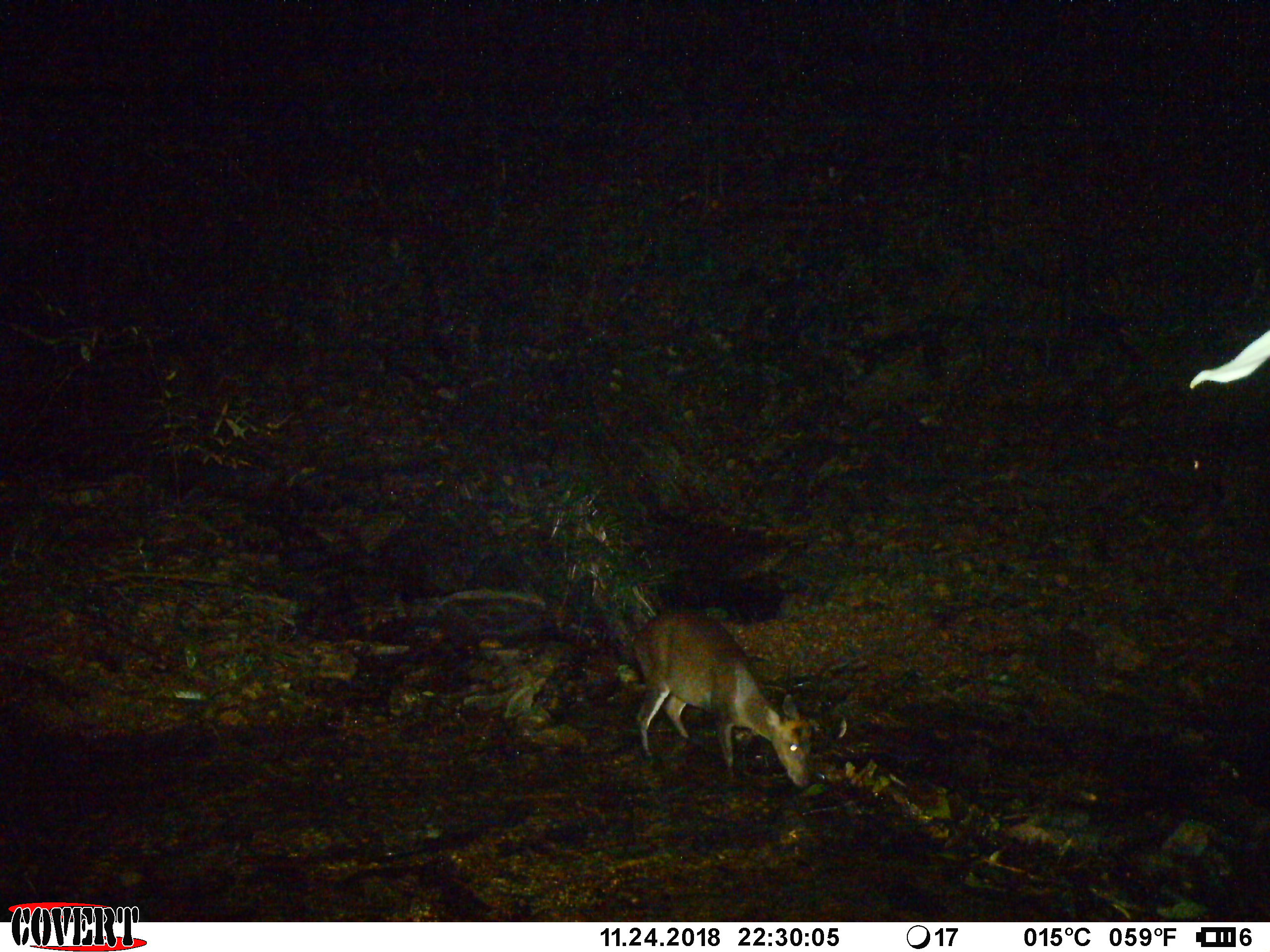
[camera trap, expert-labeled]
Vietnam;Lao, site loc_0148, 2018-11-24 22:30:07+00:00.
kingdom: Animalia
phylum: Chordata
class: Mammalia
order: Artiodactyla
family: Cervidae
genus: Muntiacus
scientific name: Muntiacus rooseveltorum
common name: roosevelt's muntjac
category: roosevelts muntjac group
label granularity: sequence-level